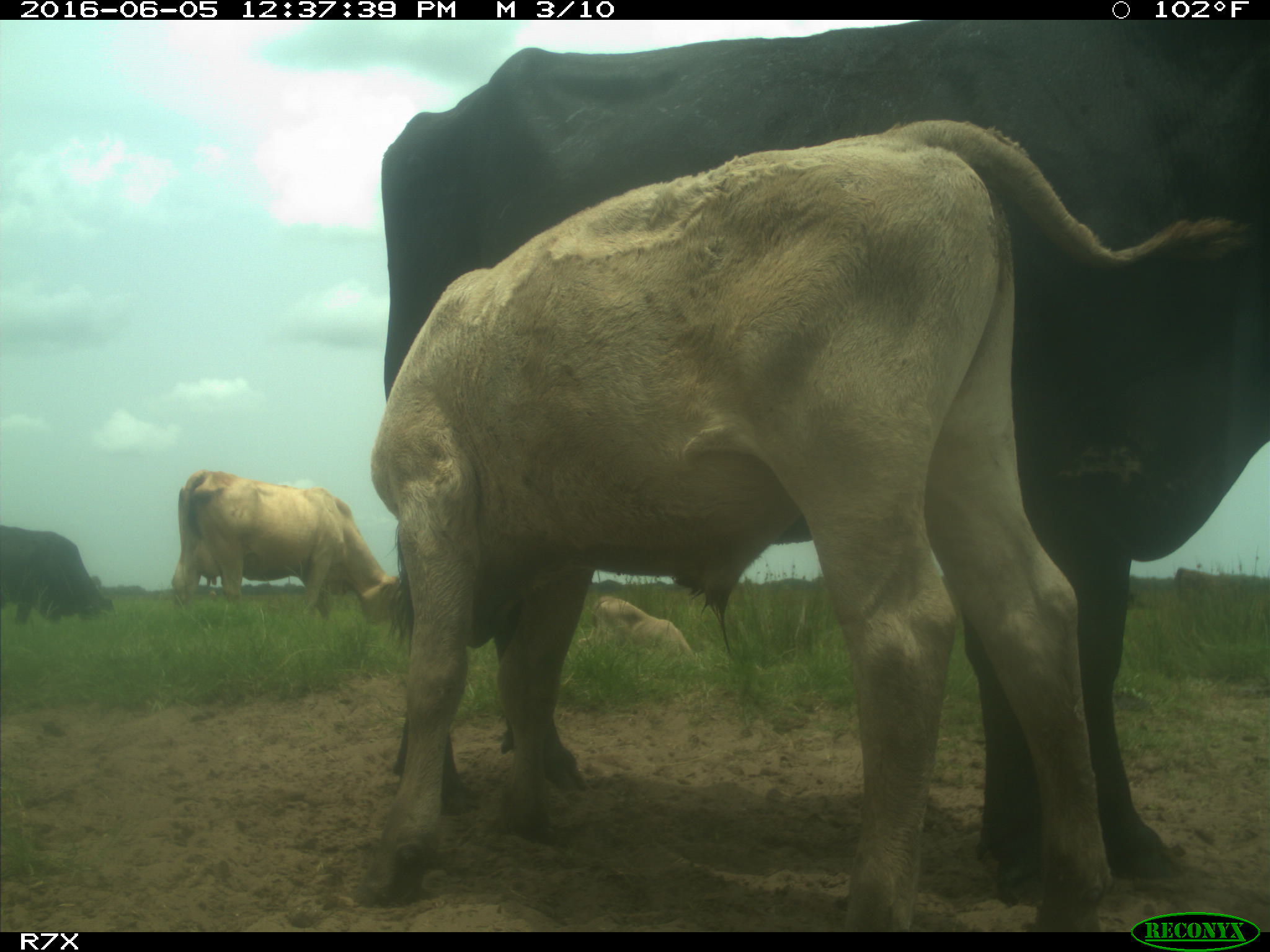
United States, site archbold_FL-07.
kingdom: Animalia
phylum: Chordata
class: Mammalia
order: Artiodactyla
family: Bovidae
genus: Bos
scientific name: Bos taurus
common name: domestic cow